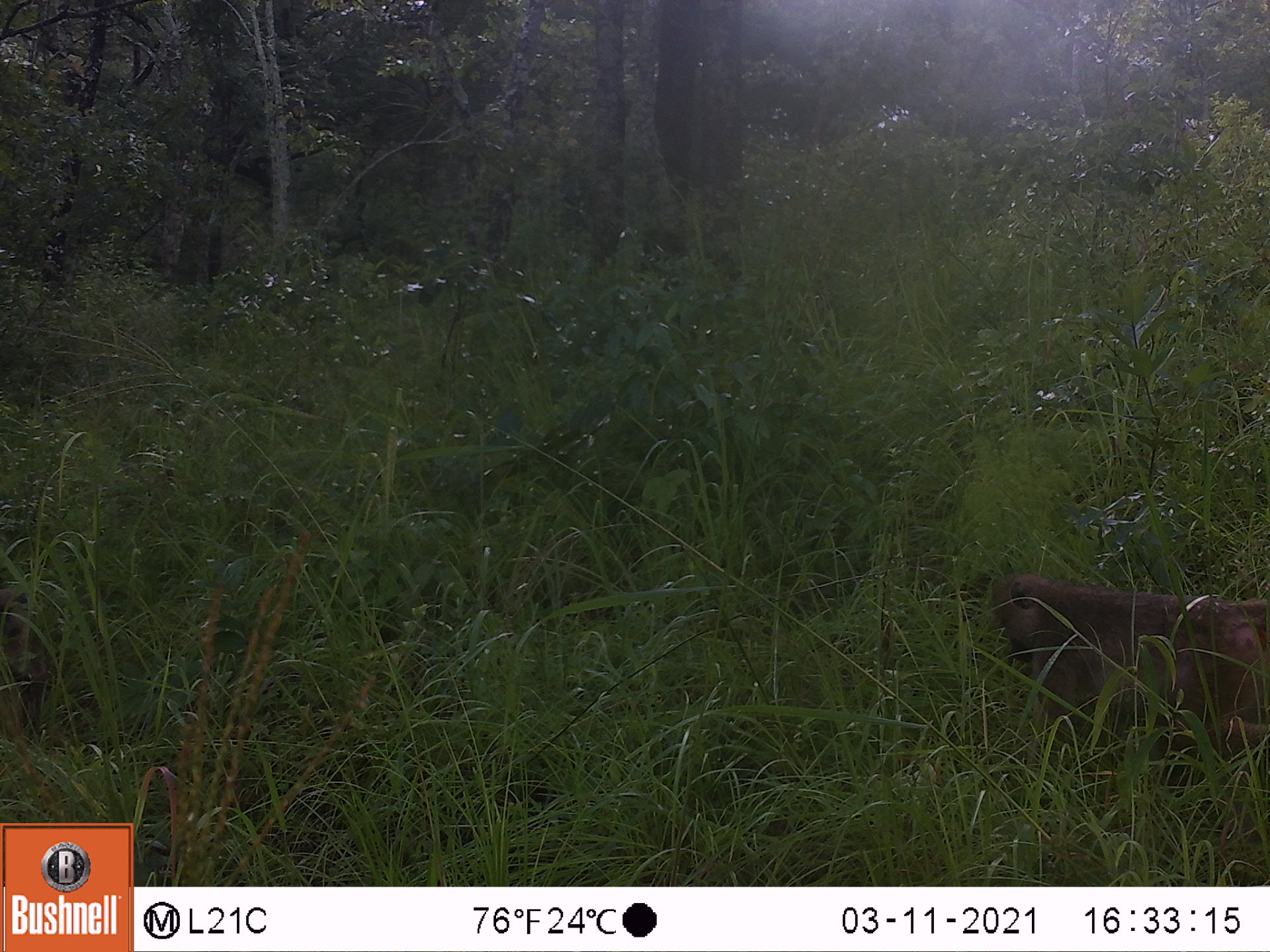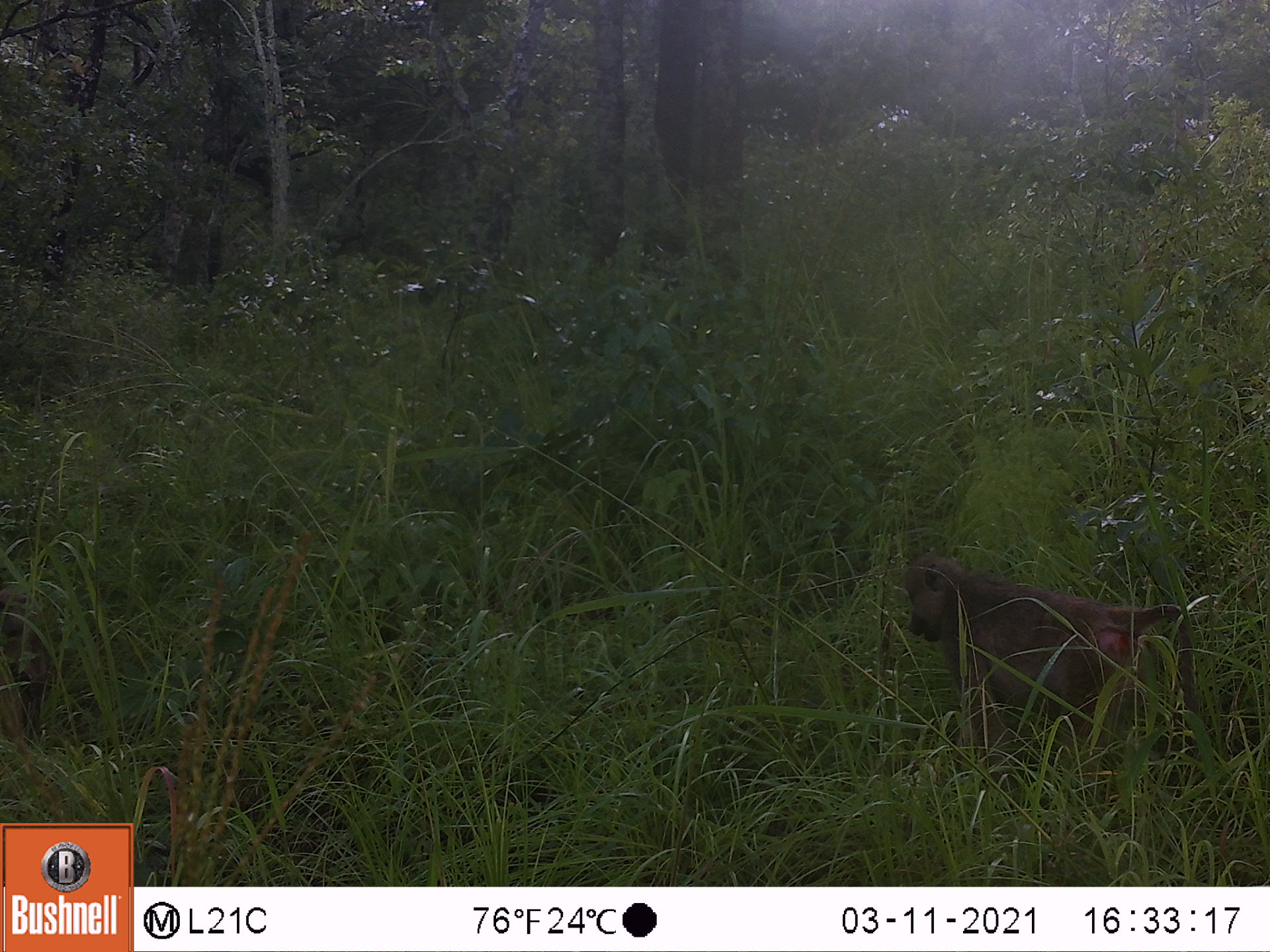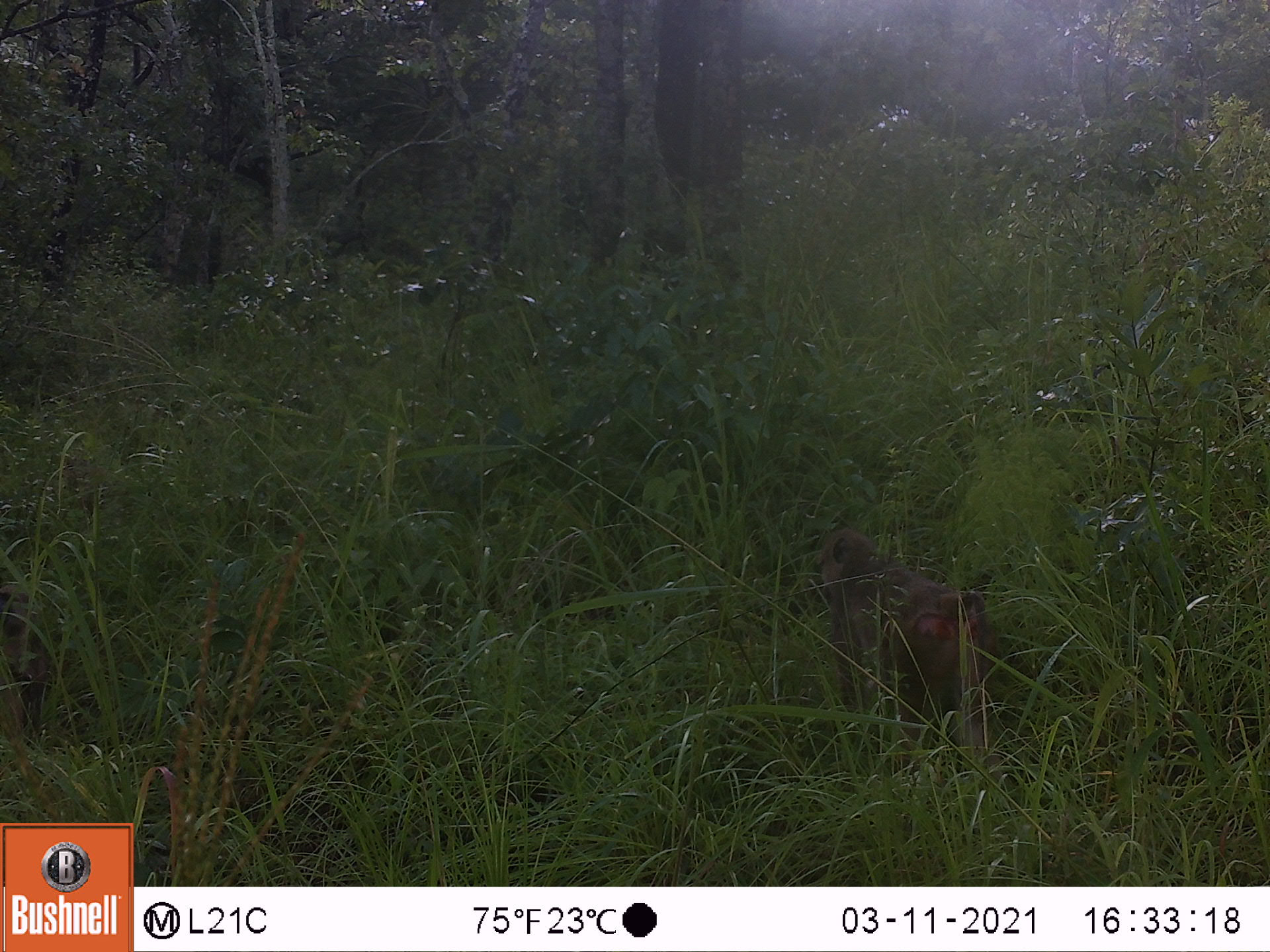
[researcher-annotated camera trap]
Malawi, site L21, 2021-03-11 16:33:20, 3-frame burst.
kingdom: Animalia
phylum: Chordata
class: Mammalia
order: Primates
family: Cercopithecidae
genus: Papio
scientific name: Papio cynocephalus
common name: yellow baboon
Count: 2.